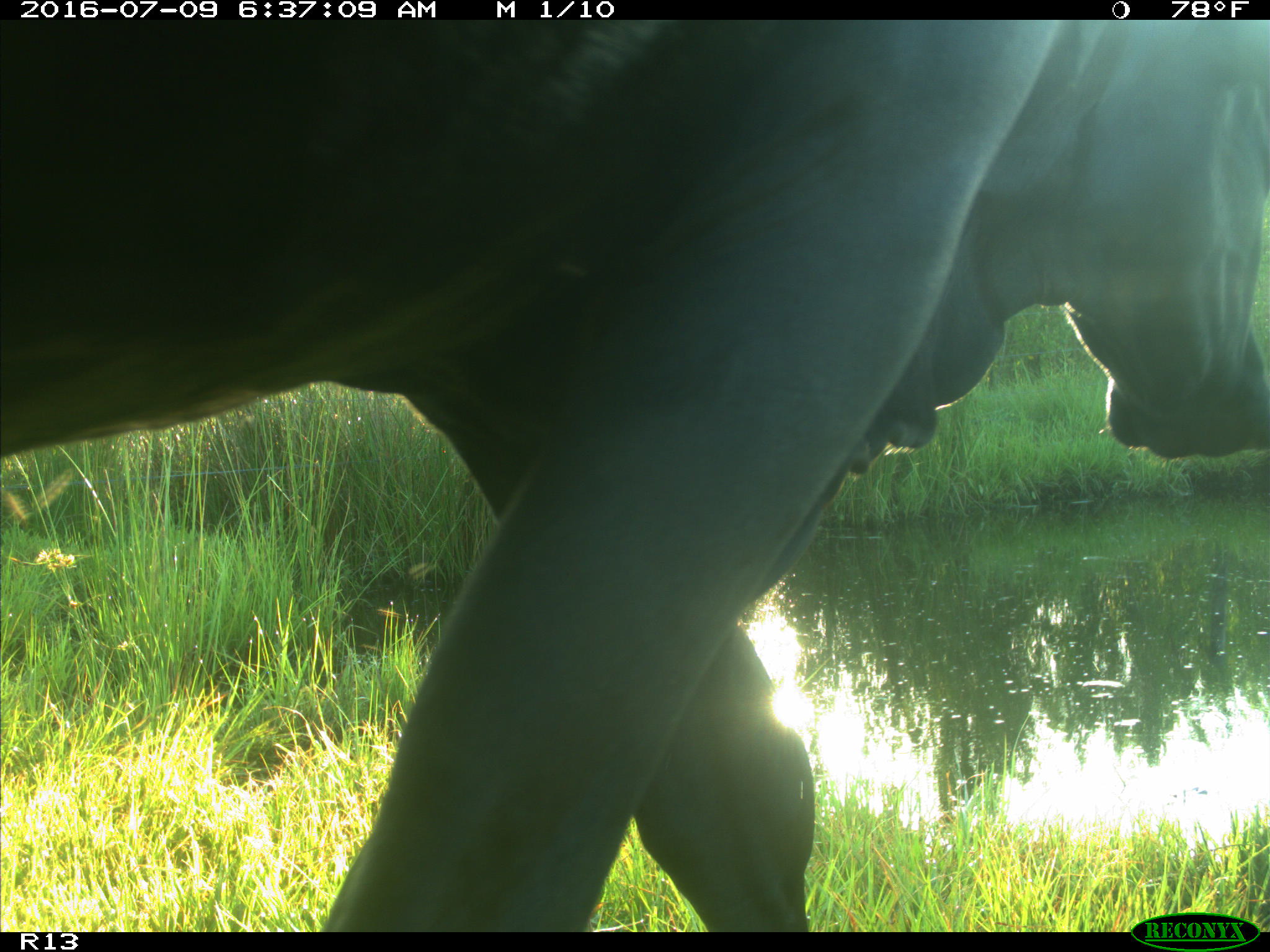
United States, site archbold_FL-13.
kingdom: Animalia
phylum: Chordata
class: Mammalia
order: Artiodactyla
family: Bovidae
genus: Bos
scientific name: Bos taurus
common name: domestic cow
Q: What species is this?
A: Bos taurus (domestic cow).